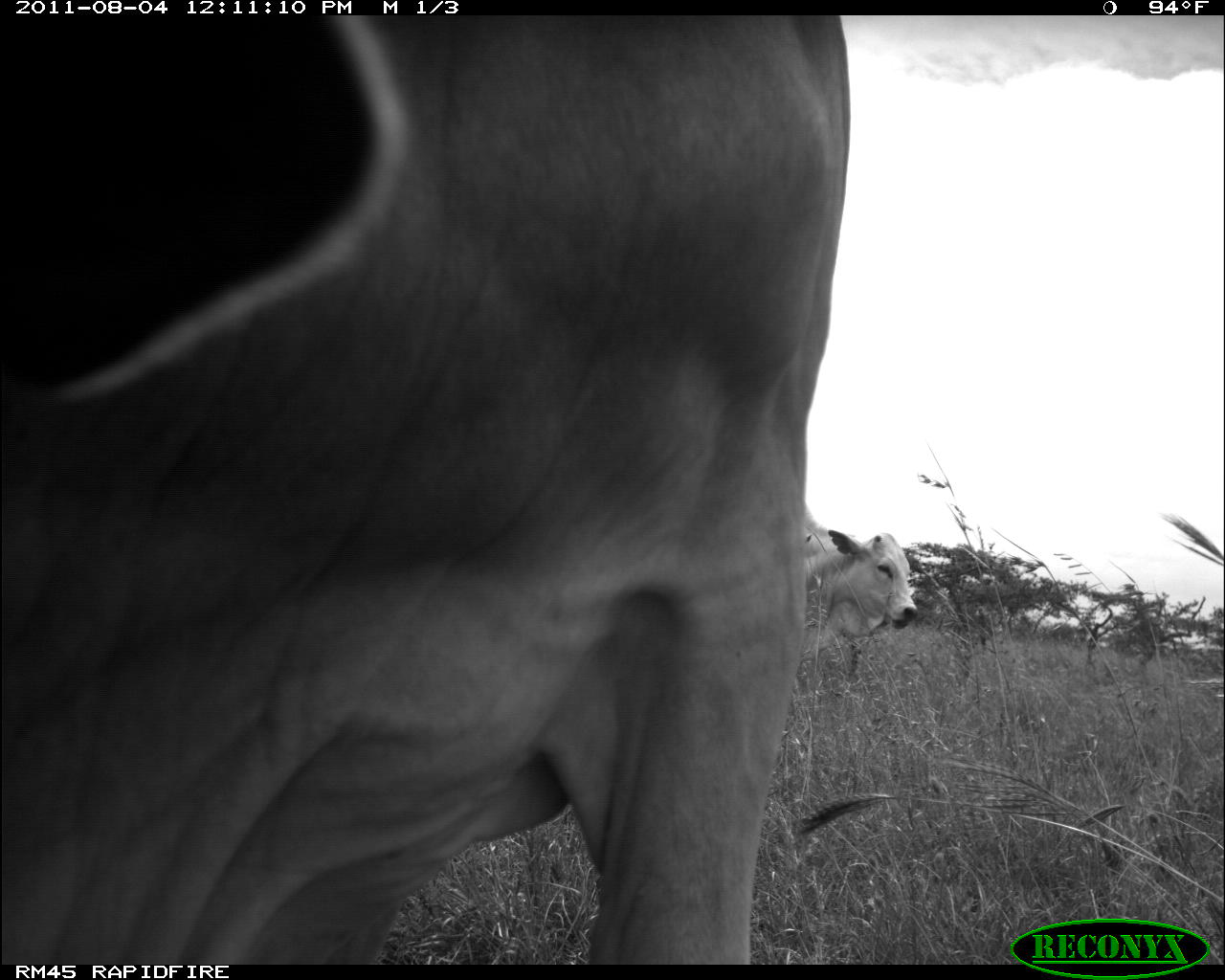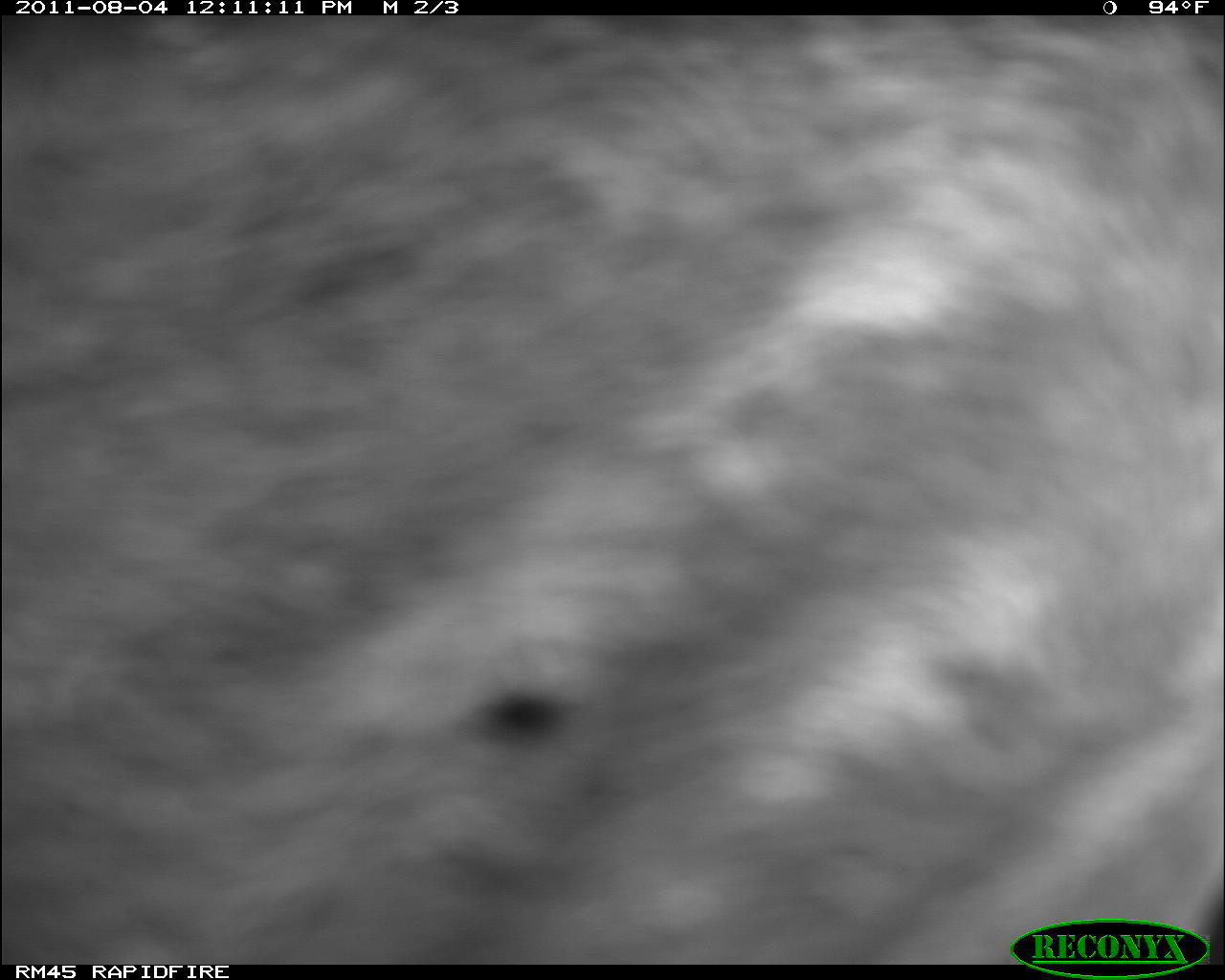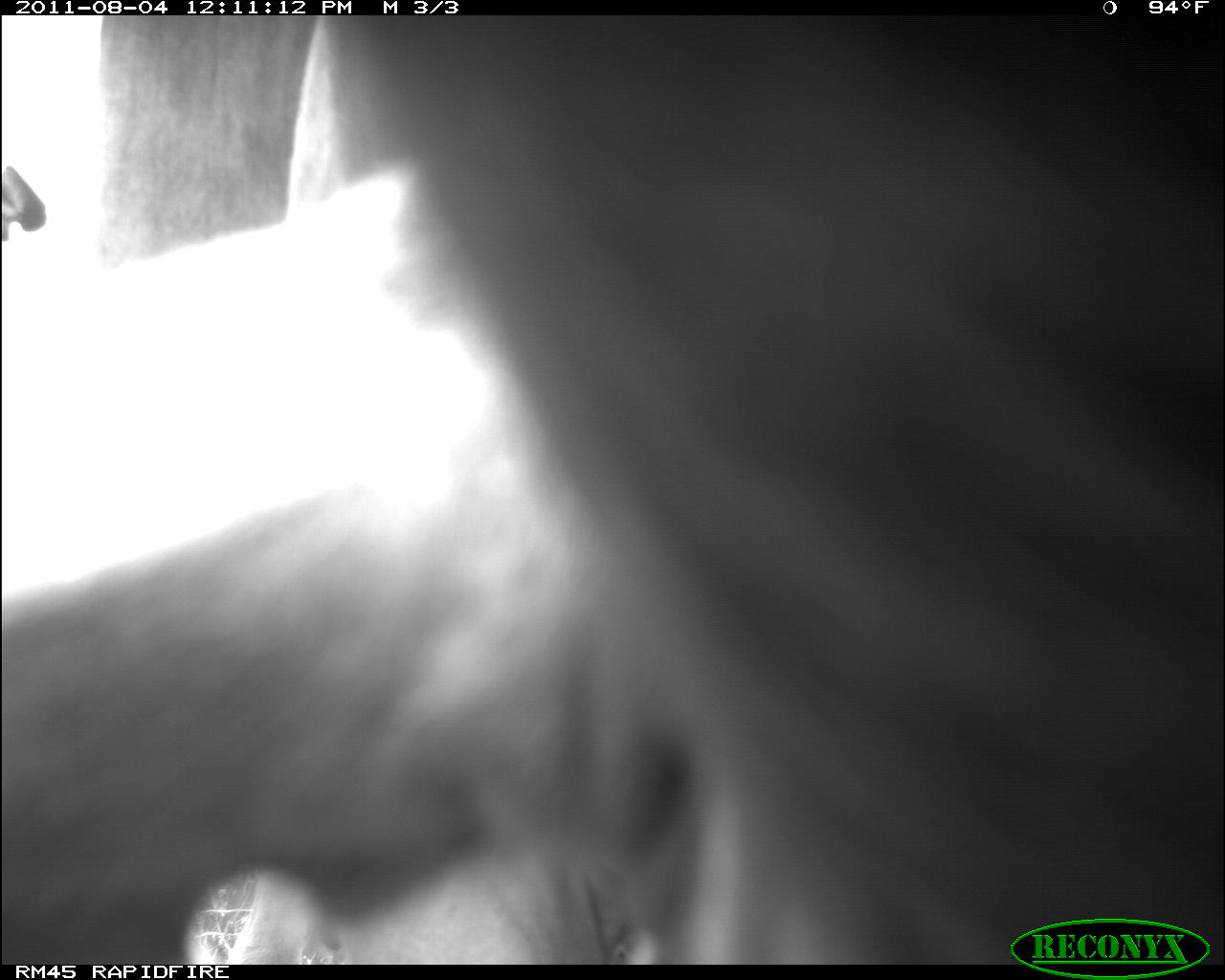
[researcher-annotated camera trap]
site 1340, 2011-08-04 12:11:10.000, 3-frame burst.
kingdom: Animalia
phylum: Chordata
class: Mammalia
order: Artiodactyla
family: Bovidae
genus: Bos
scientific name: Bos taurus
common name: domestic cattle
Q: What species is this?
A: Bos taurus (domestic cattle).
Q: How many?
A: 2.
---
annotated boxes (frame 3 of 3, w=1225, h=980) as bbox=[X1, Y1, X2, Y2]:
bos taurus: bbox=[88, 15, 1225, 963]; bbox=[1, 123, 632, 963]